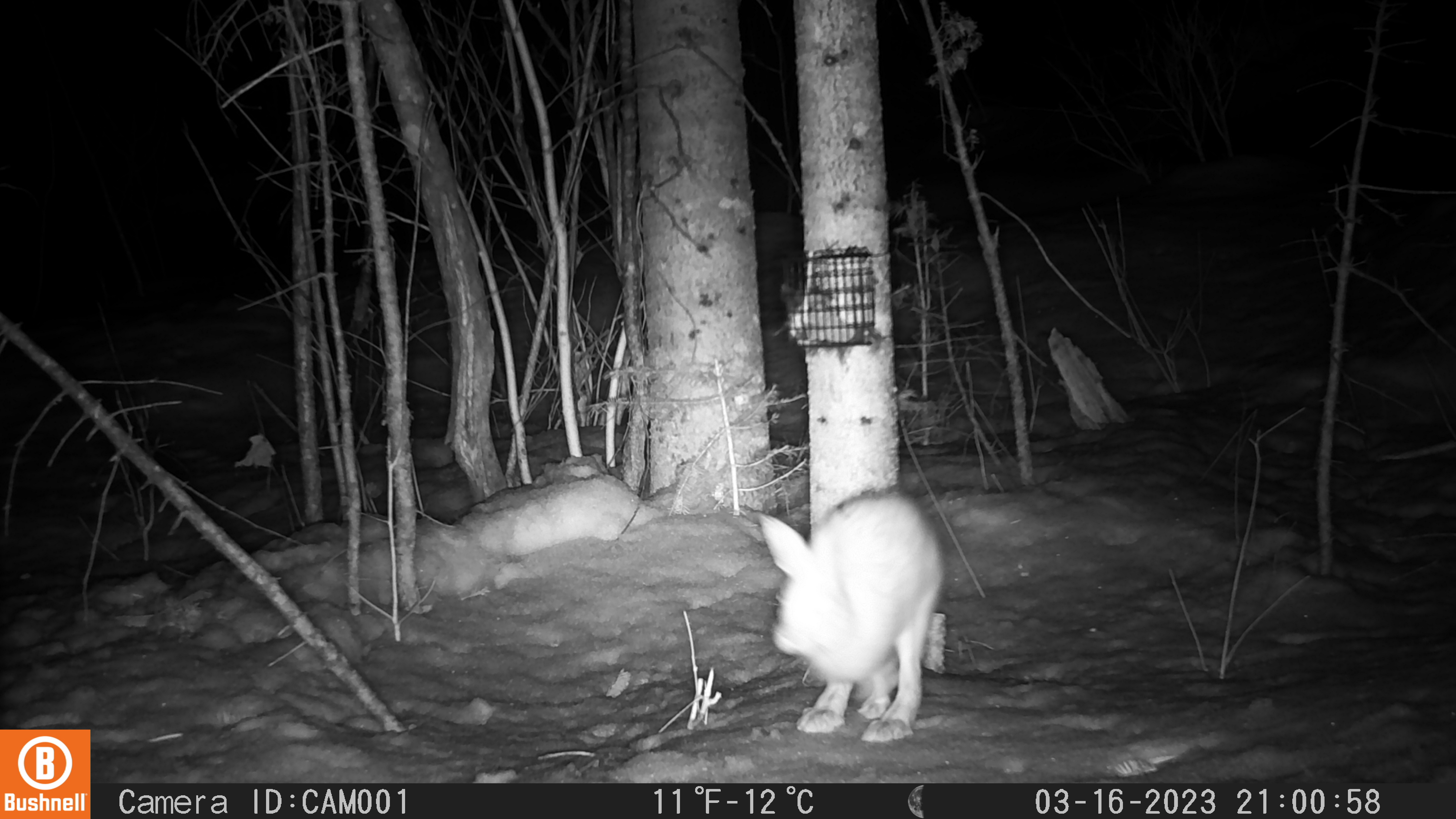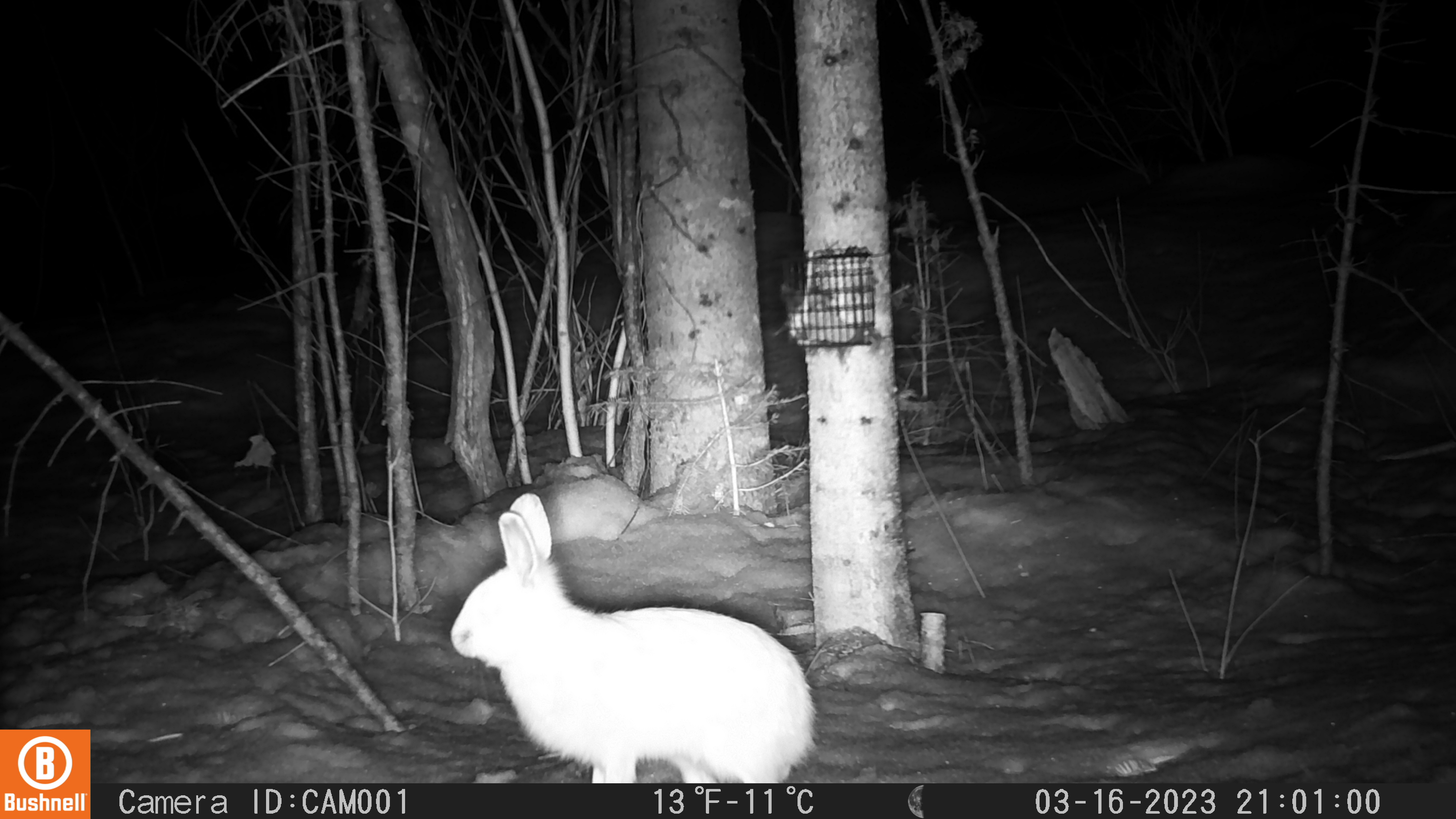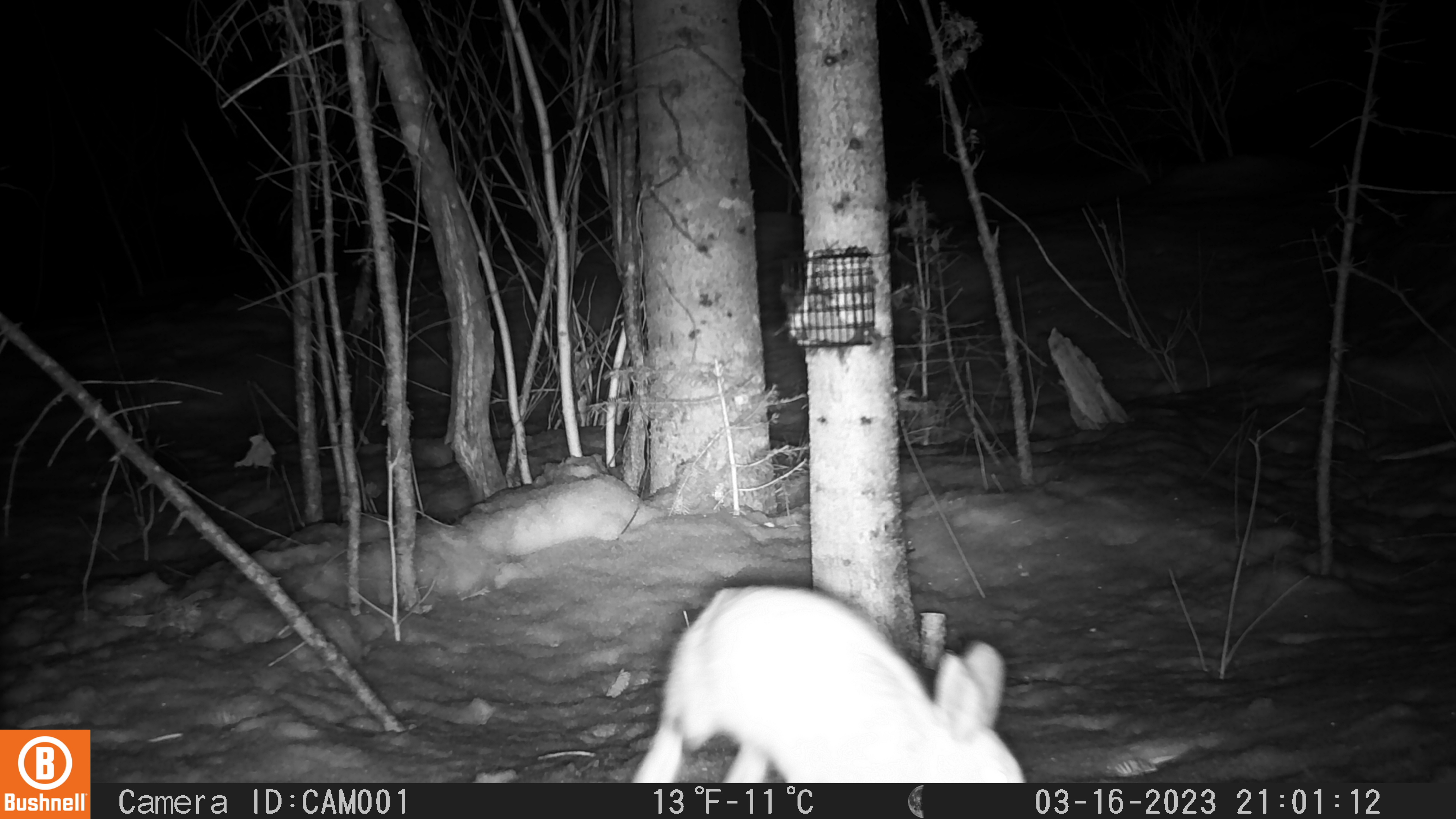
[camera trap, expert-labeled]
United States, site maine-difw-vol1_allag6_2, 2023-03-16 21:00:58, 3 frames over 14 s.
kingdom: Animalia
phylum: Chordata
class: Mammalia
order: Lagomorpha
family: Leporidae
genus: Lepus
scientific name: Lepus americanus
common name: snowshoe hare